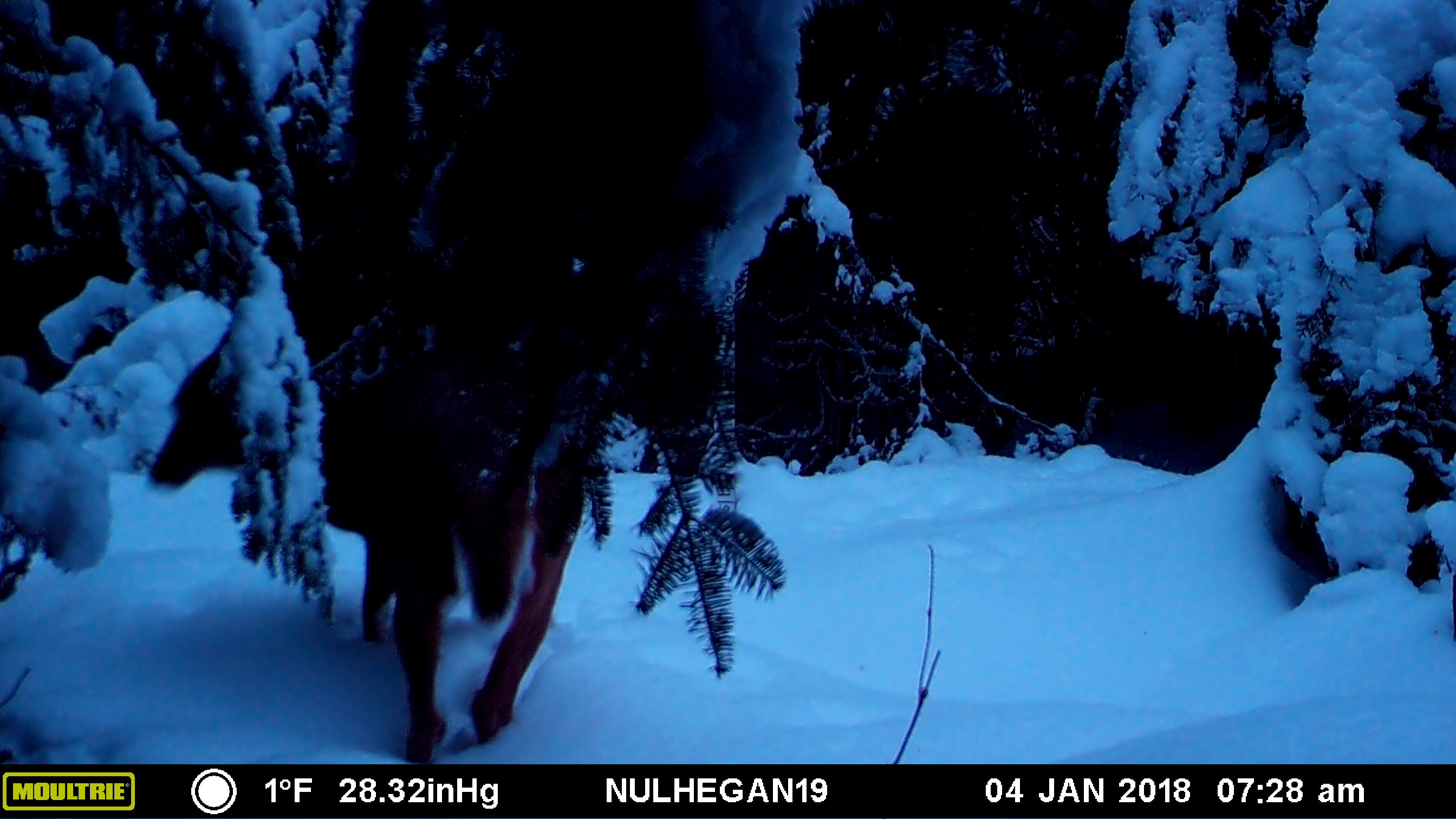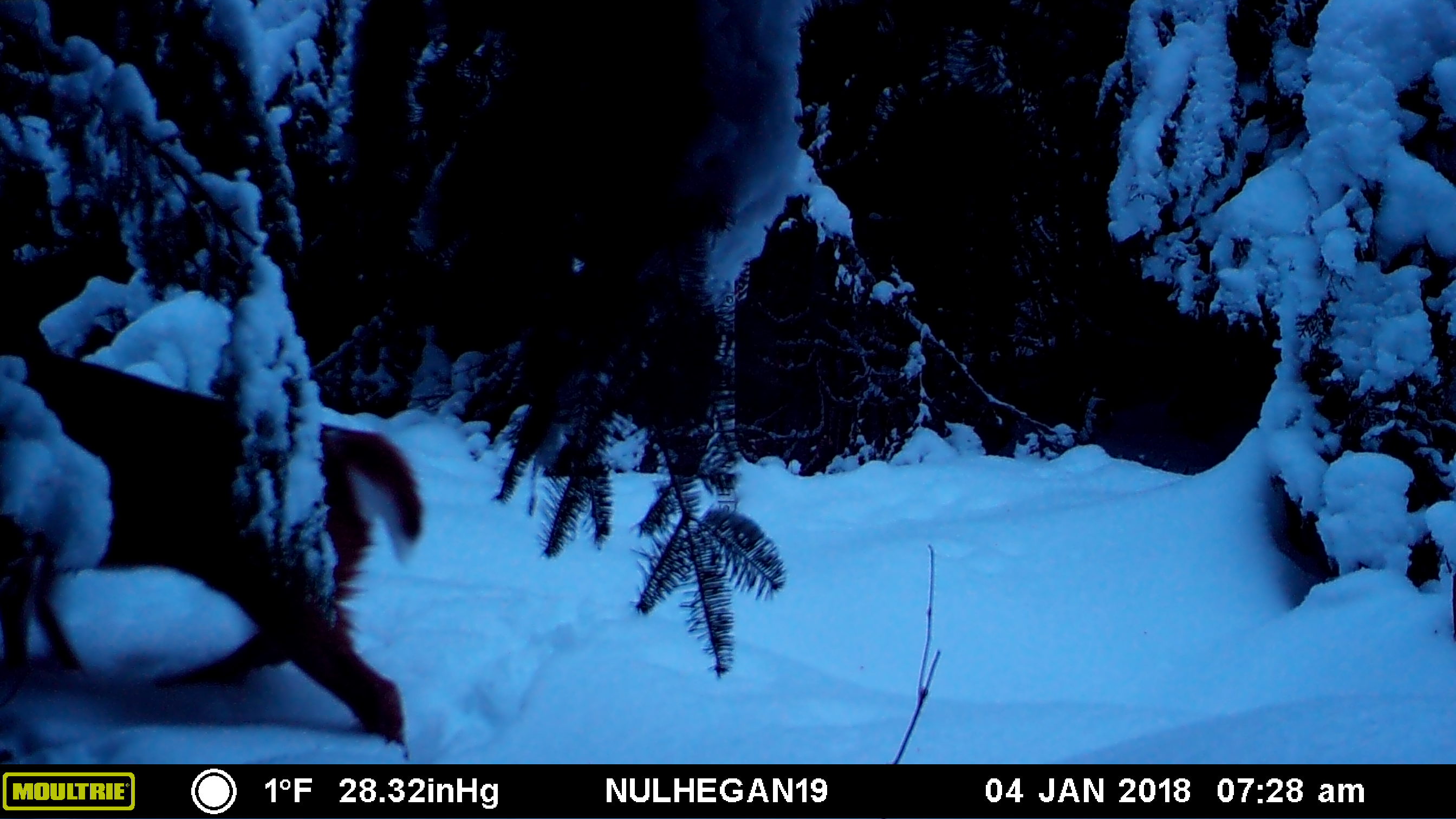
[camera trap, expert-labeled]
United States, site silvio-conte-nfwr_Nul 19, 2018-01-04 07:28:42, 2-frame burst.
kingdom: Animalia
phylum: Chordata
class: Mammalia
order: Artiodactyla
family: Cervidae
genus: Odocoileus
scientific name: Odocoileus virginianus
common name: white-tailed deer